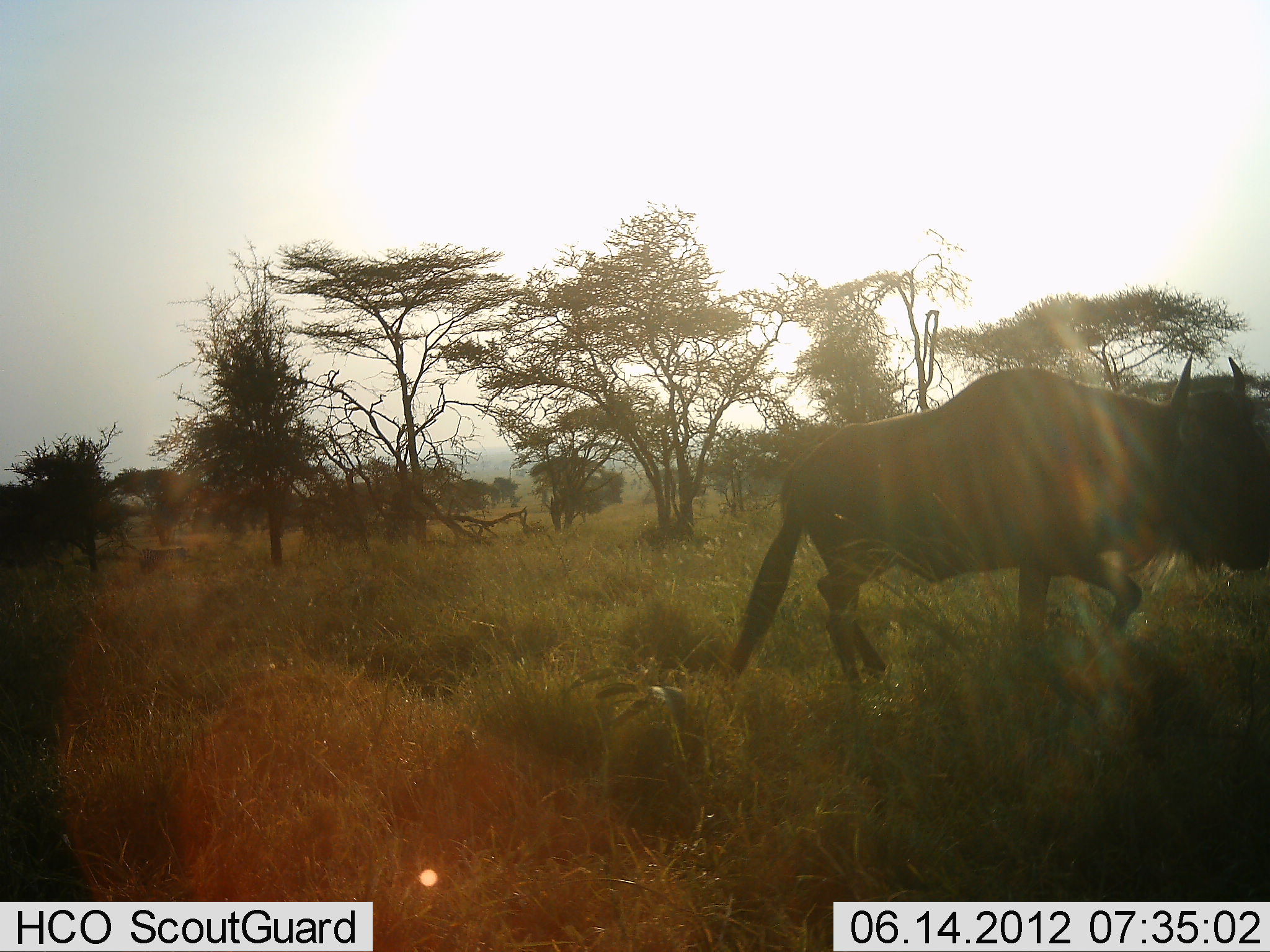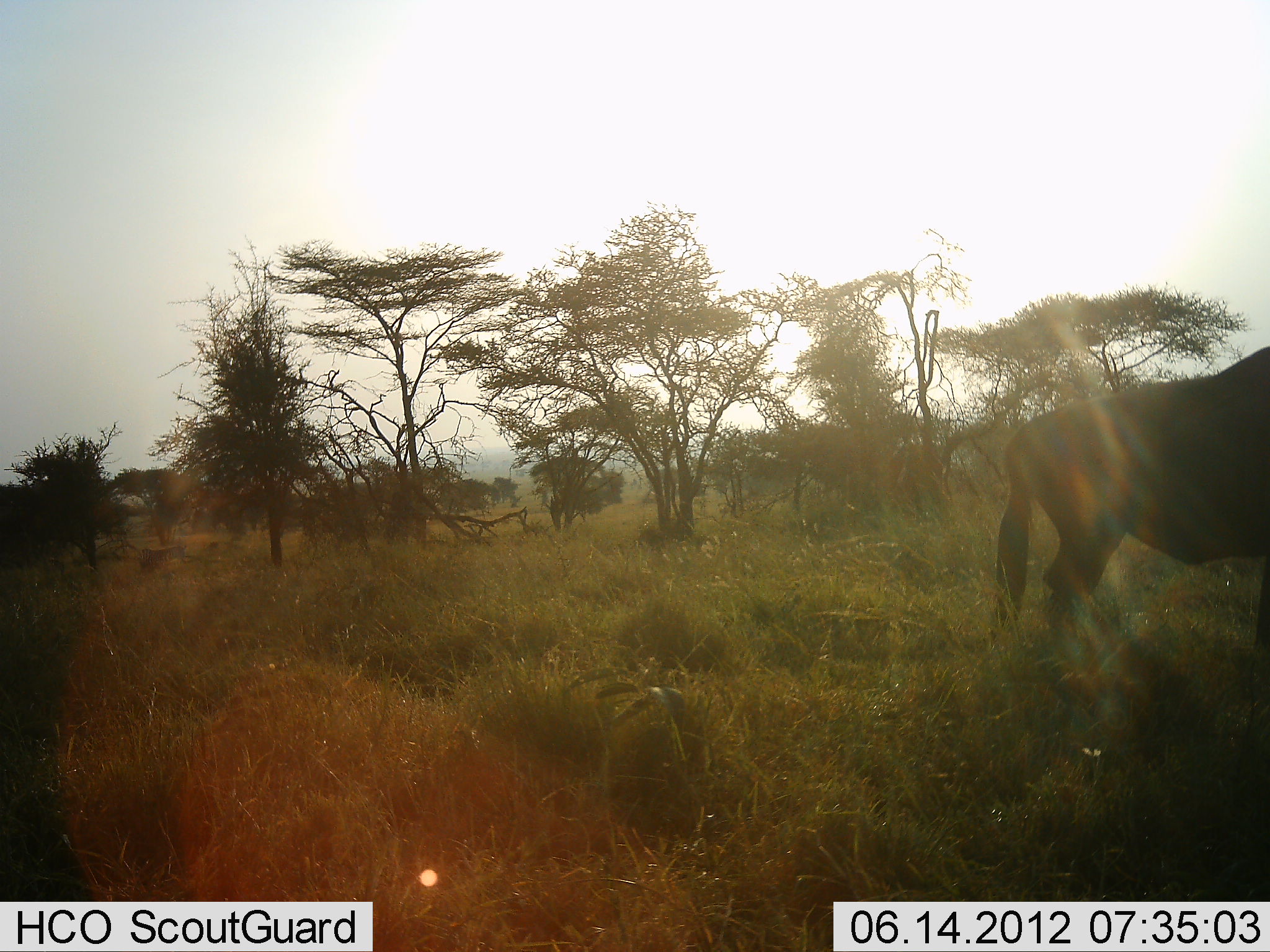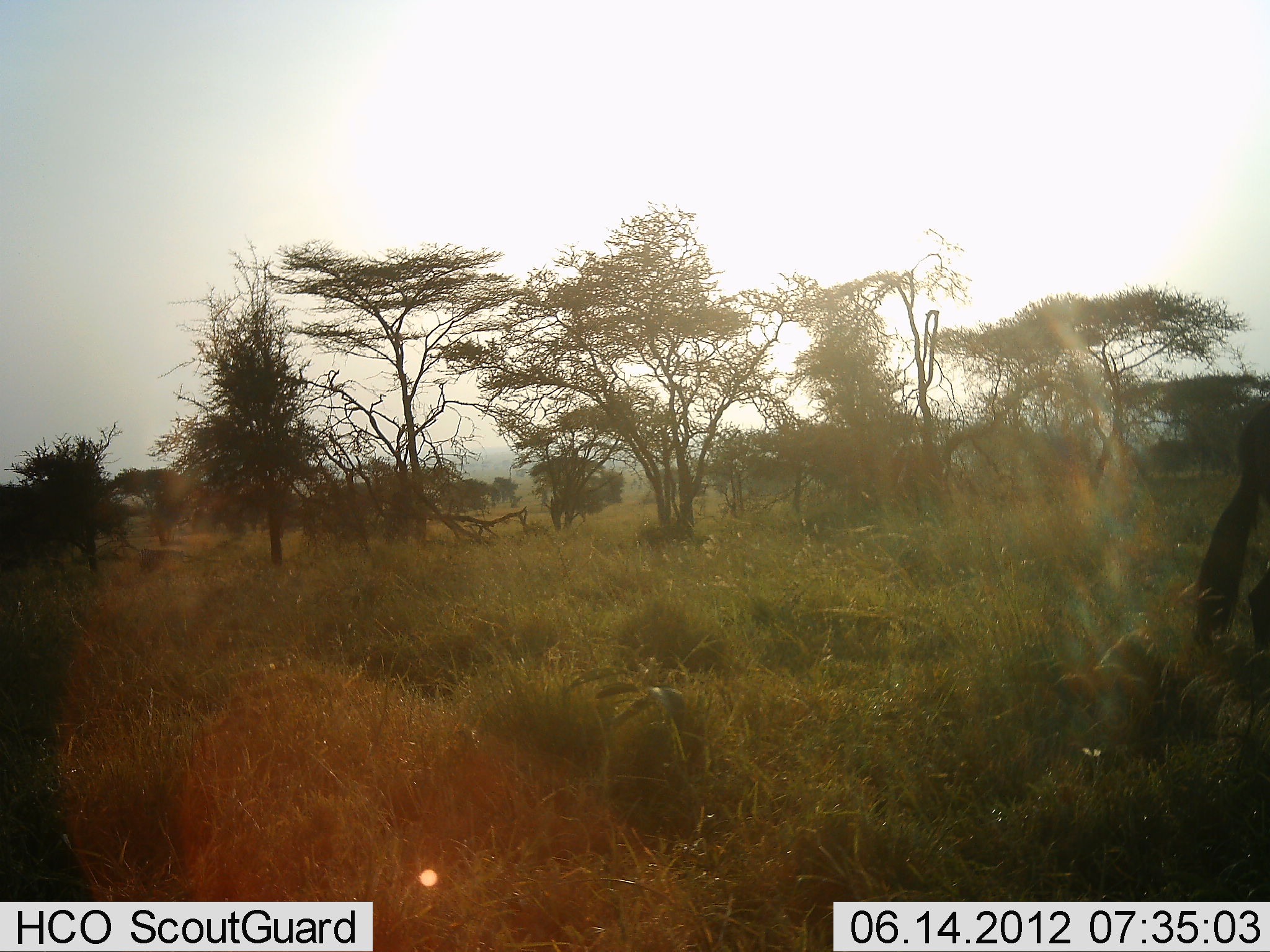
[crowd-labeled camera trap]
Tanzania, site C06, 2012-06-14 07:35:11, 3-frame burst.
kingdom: Animalia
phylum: Chordata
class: Mammalia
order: Artiodactyla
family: Bovidae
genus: Connochaetes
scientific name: Connochaetes taurinus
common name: blue wildebeest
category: wildebeest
Wildebeest (blue wildebeest) (Connochaetes taurinus), count 1. Behavior (volunteer vote fractions): standing 10%, resting 0%, moving 90%, interacting 0%. Young present (vote fraction): 0%. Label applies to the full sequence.